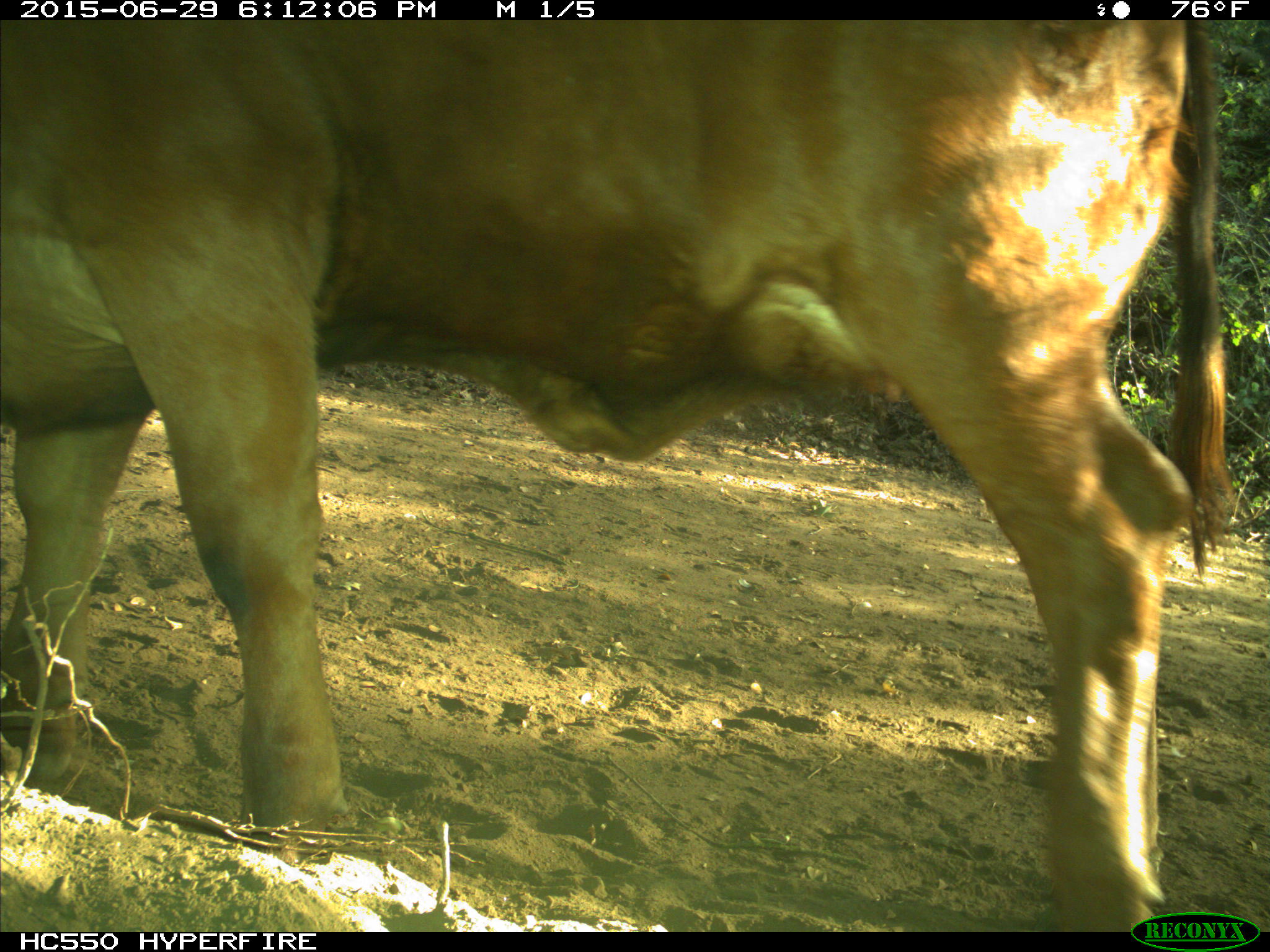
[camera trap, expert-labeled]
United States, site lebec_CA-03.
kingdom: Animalia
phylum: Chordata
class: Mammalia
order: Artiodactyla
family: Bovidae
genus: Bos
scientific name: Bos taurus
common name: domestic cow